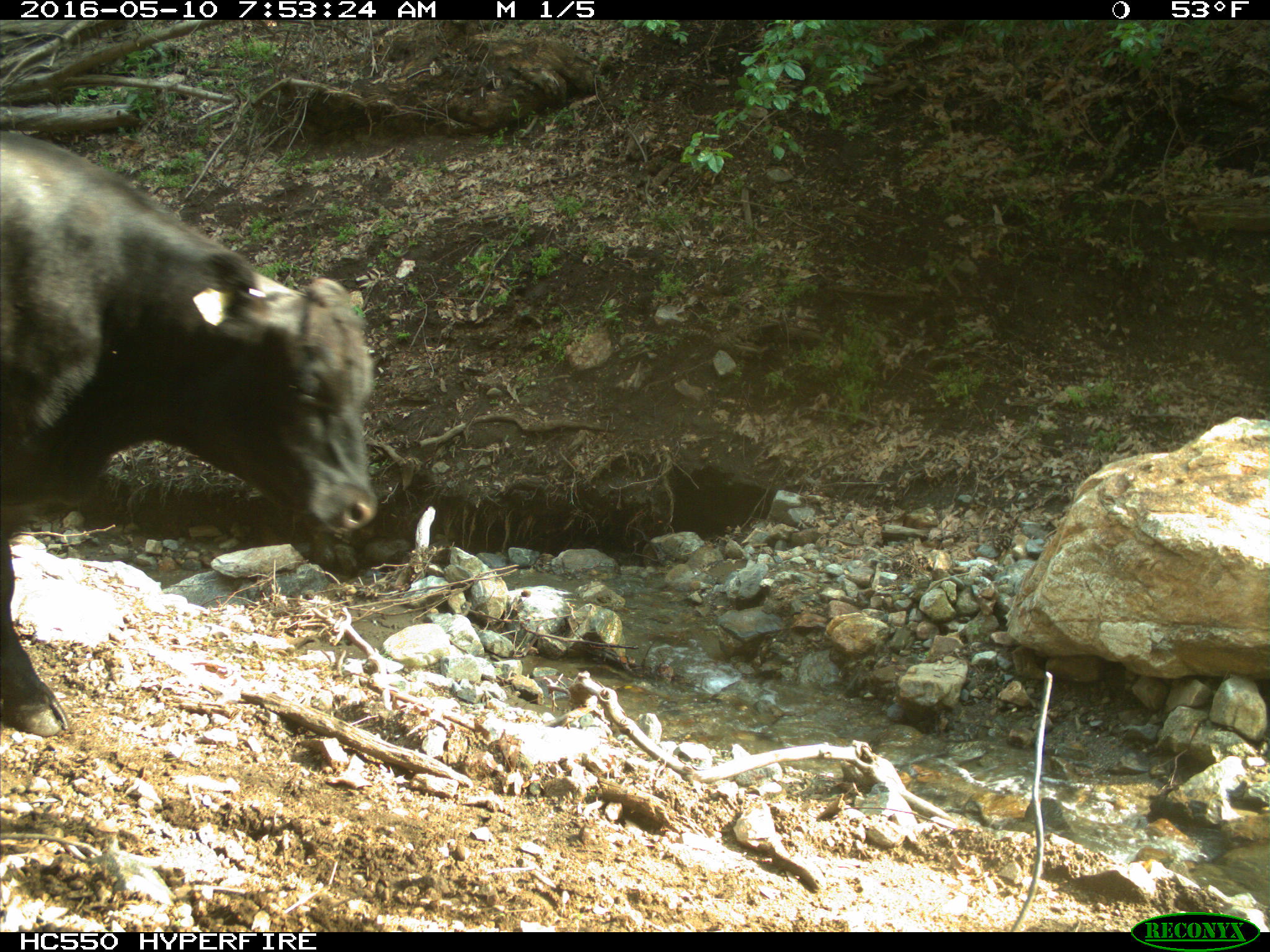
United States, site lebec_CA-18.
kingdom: Animalia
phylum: Chordata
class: Mammalia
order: Artiodactyla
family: Bovidae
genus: Bos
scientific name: Bos taurus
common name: domestic cow